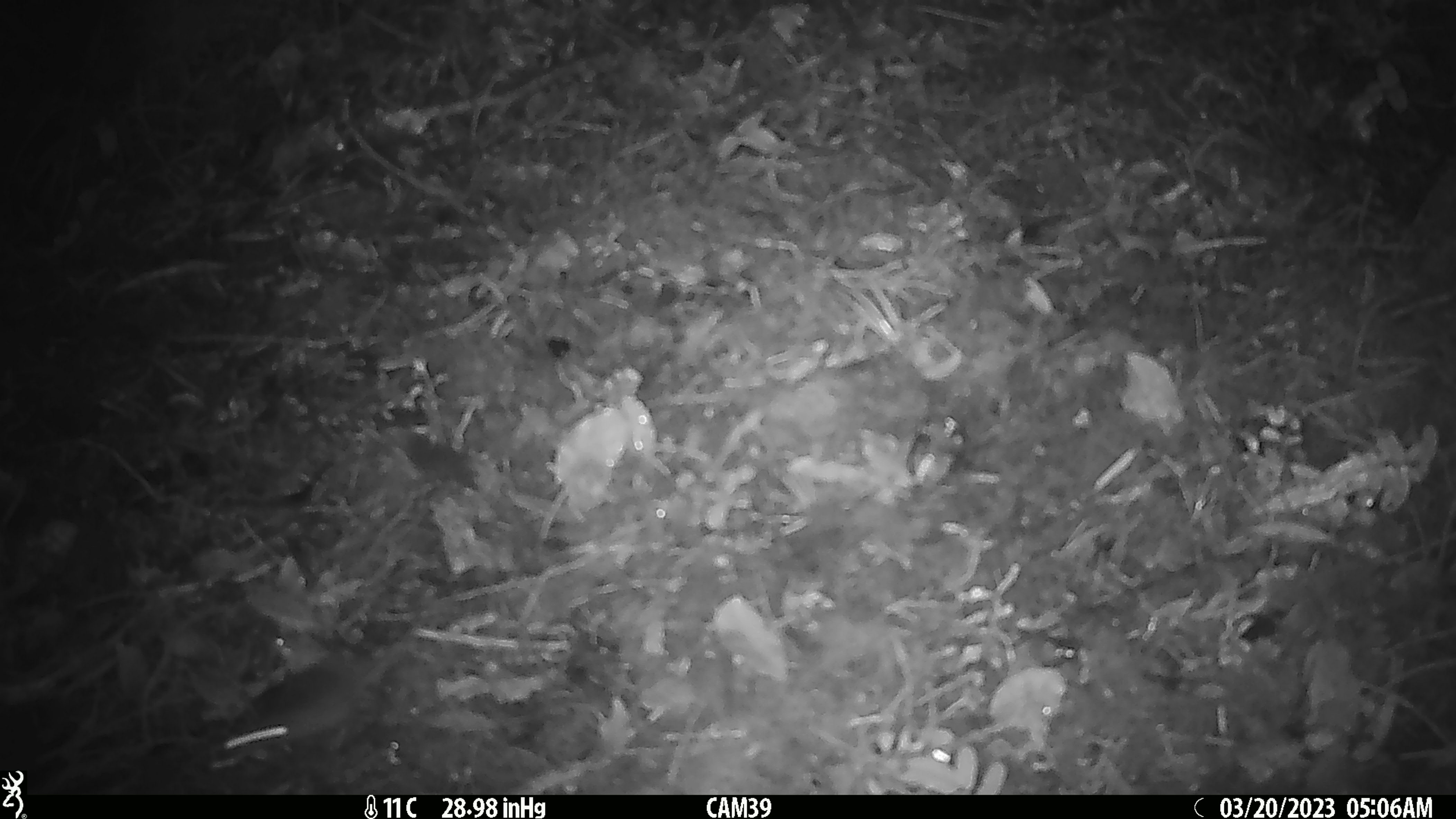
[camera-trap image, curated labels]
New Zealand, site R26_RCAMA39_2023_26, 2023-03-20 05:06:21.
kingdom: Animalia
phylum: Chordata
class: Mammalia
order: Rodentia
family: Muridae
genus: Mus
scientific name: Mus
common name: mouse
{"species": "mouse (Mus)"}